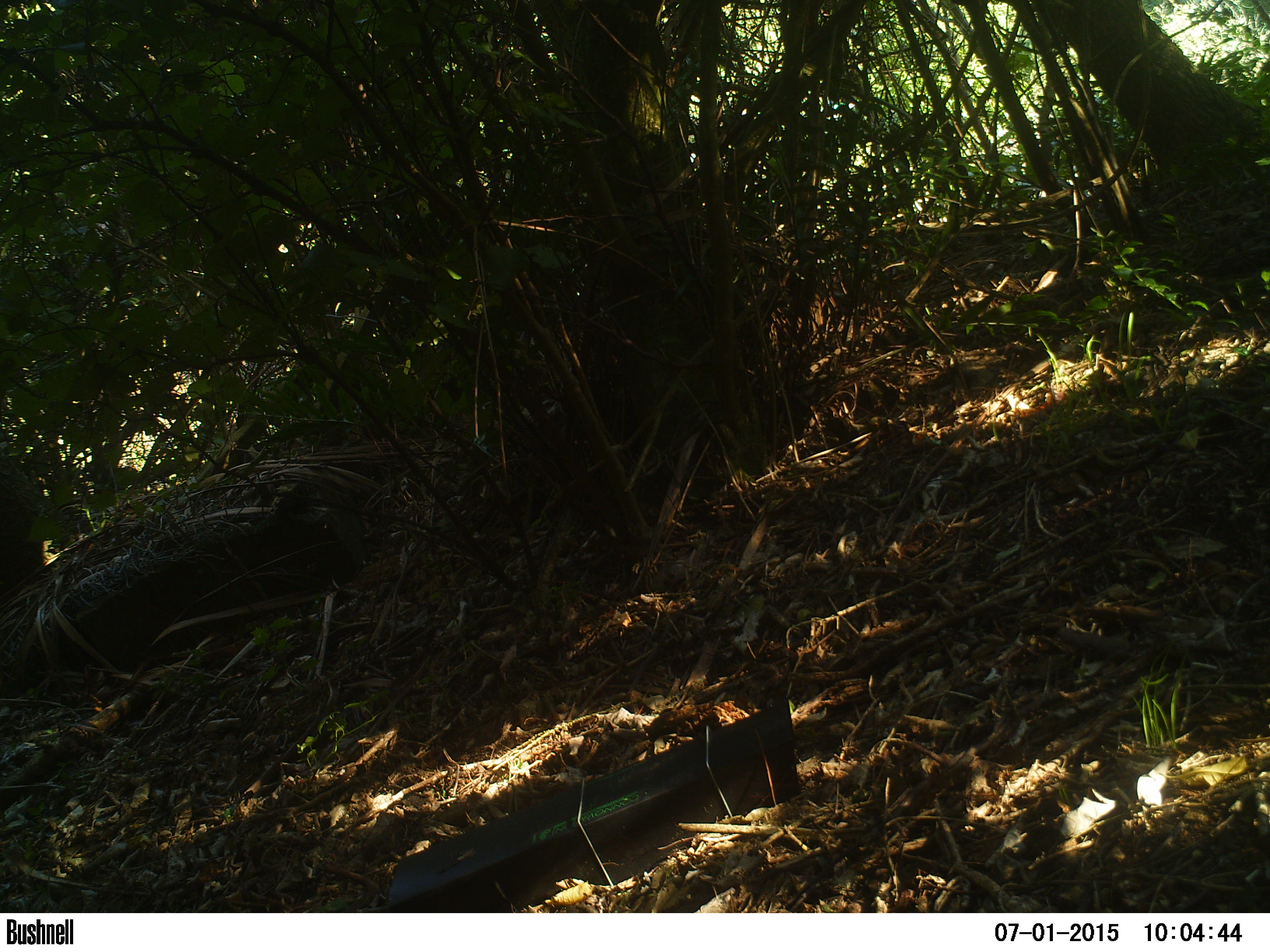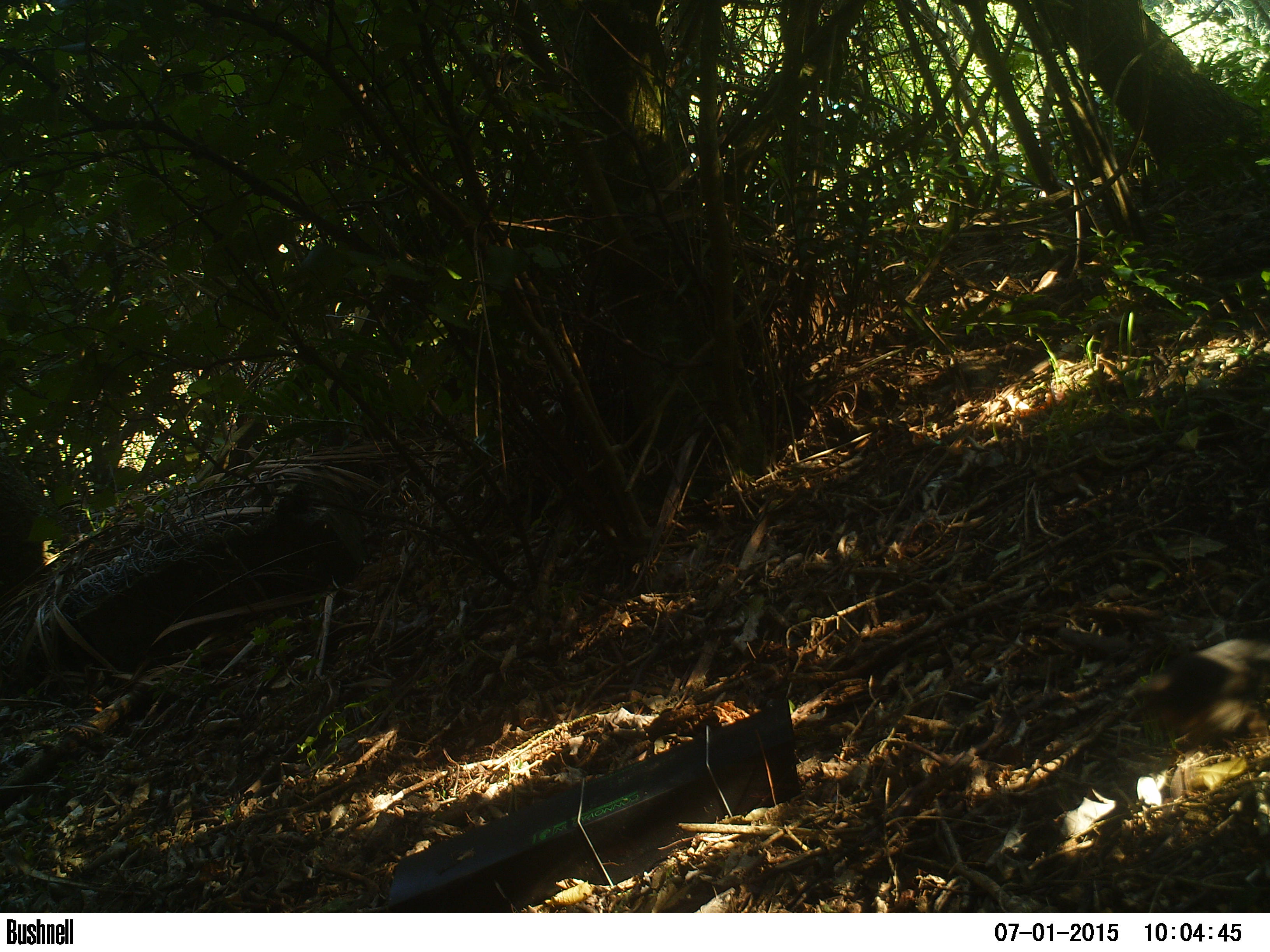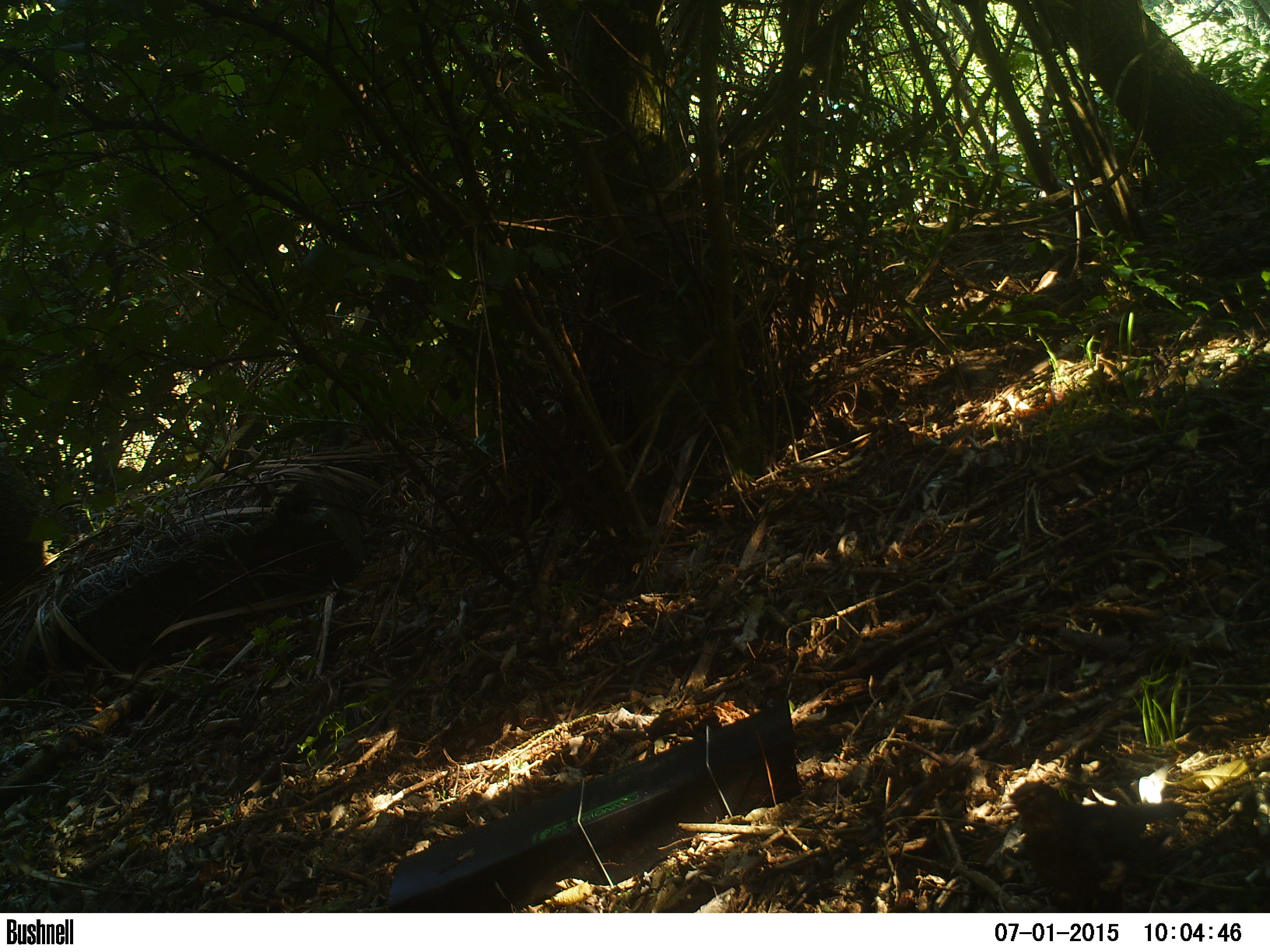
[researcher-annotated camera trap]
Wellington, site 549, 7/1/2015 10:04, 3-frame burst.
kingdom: Animalia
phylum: Chordata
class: Aves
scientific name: Aves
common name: bird